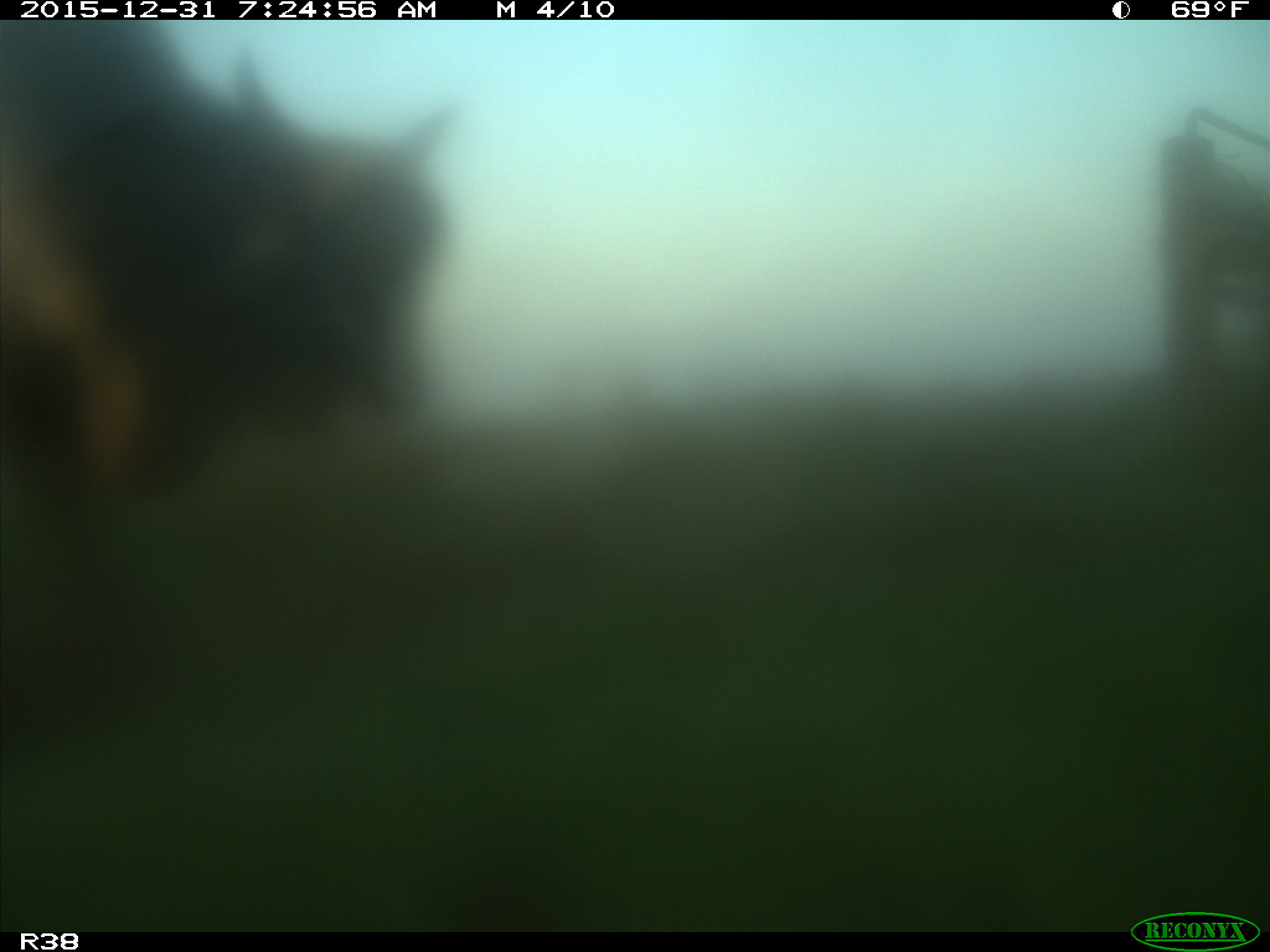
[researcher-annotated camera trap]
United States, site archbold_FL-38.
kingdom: Animalia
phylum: Chordata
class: Mammalia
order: Artiodactyla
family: Bovidae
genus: Bos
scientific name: Bos taurus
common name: domestic cow